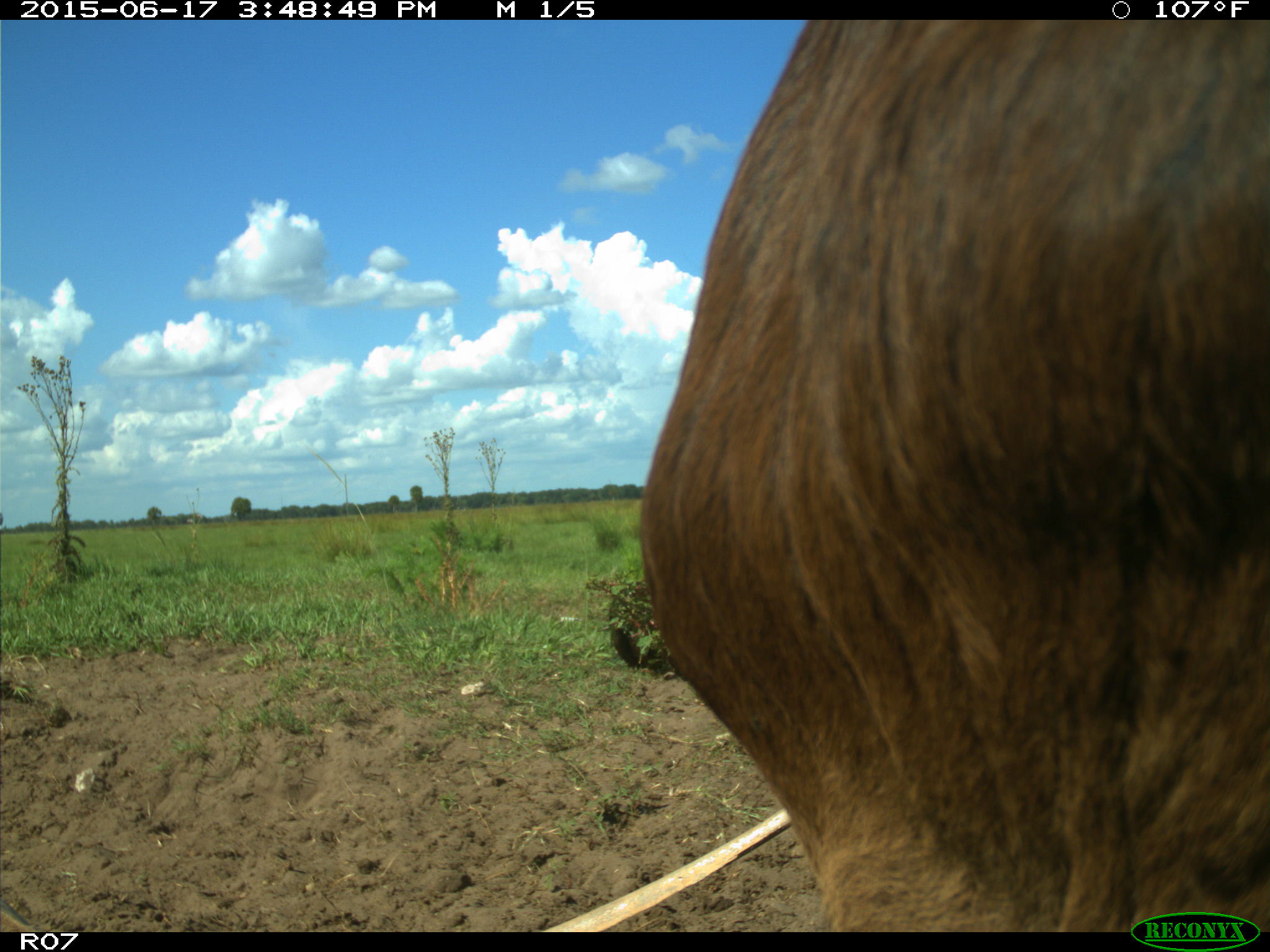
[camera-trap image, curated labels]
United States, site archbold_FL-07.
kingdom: Animalia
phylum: Chordata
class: Mammalia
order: Artiodactyla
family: Bovidae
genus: Bos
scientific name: Bos taurus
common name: domestic cow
Bos taurus (domestic cow).